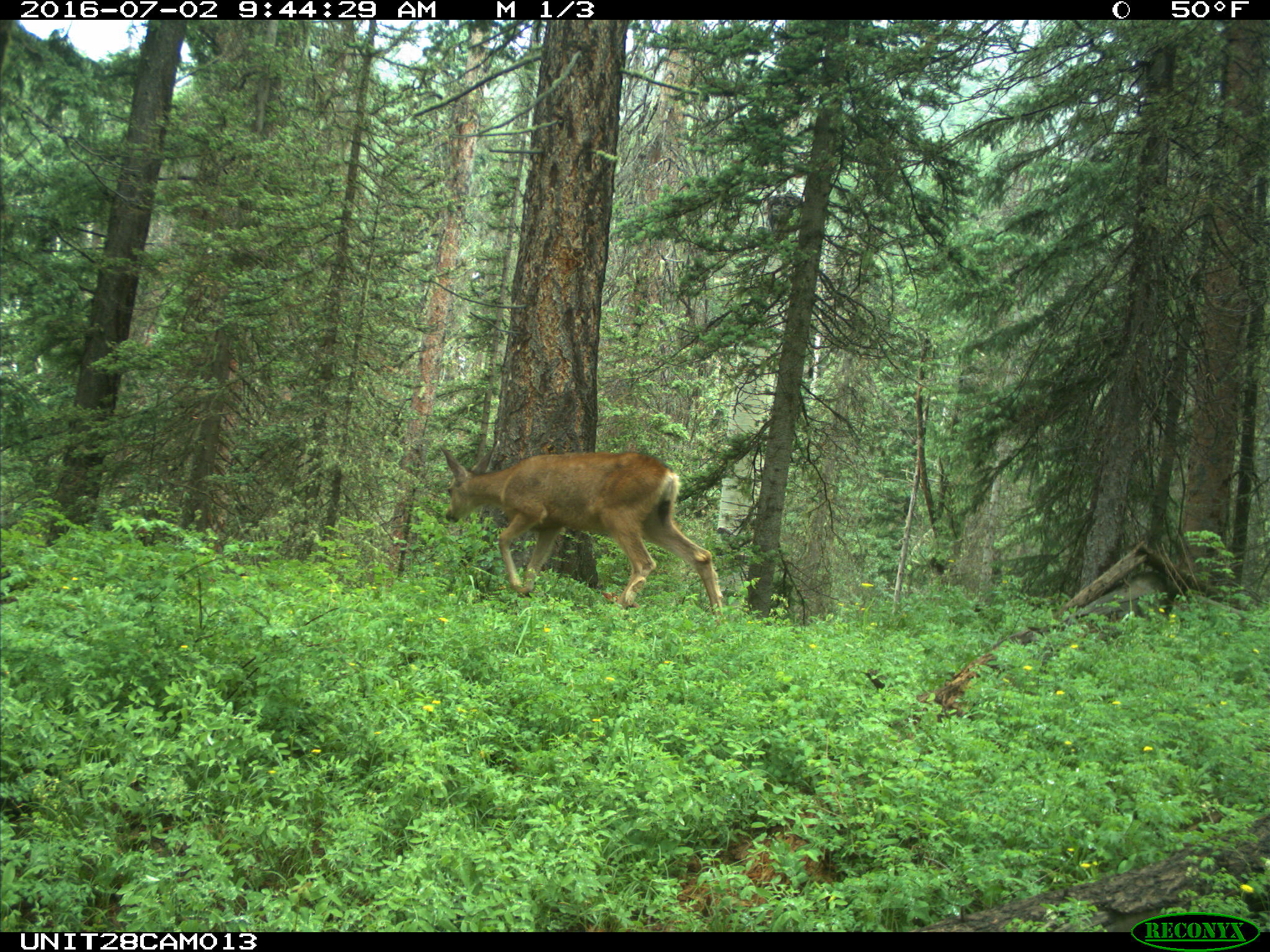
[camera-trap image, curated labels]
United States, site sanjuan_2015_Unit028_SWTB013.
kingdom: Animalia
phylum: Chordata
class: Mammalia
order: Artiodactyla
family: Cervidae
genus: Odocoileus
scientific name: Odocoileus hemionus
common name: mule deer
Odocoileus hemionus (mule deer).